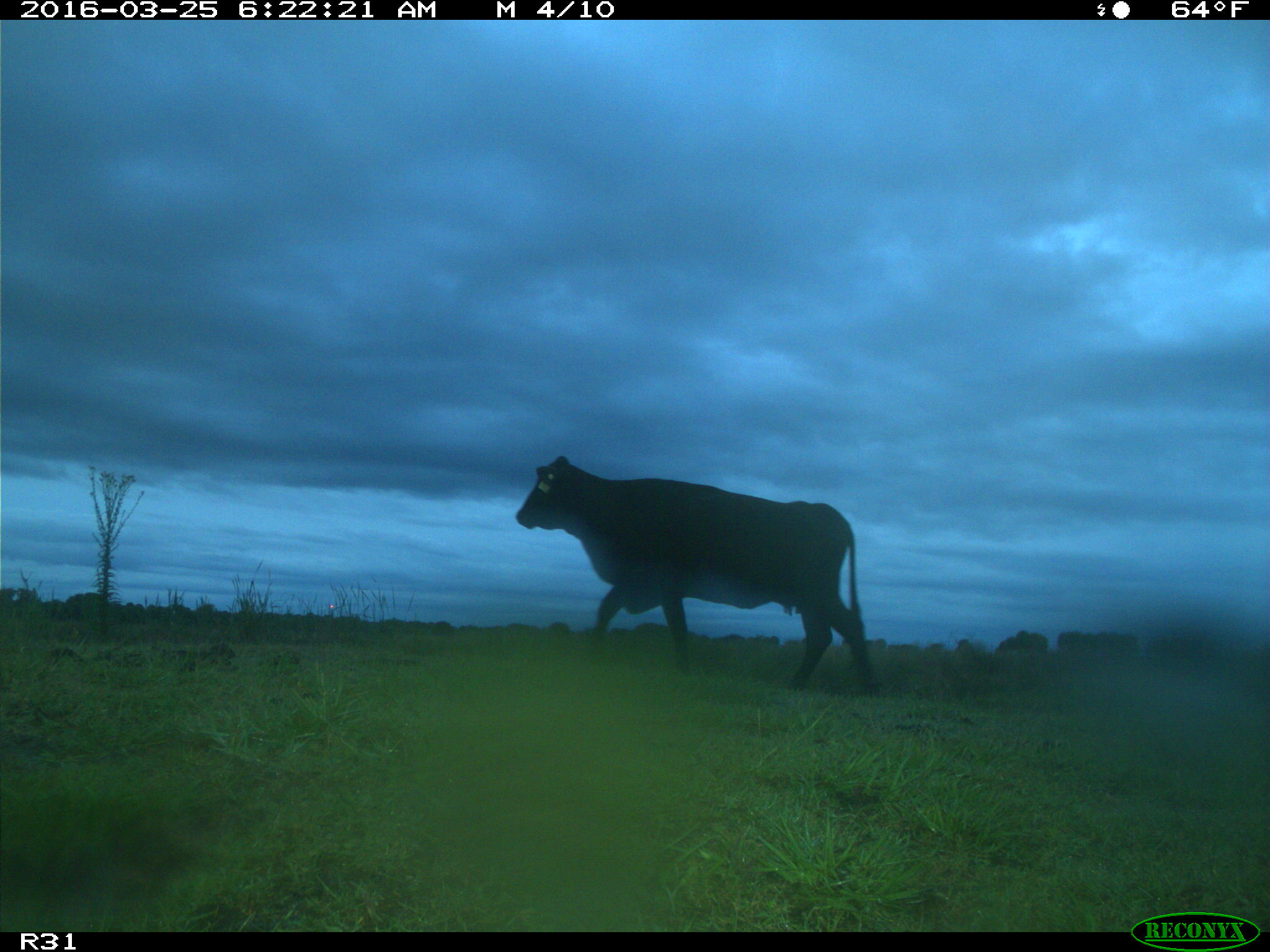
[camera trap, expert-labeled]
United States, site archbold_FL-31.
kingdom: Animalia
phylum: Chordata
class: Mammalia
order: Artiodactyla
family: Bovidae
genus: Bos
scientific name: Bos taurus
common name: domestic cow